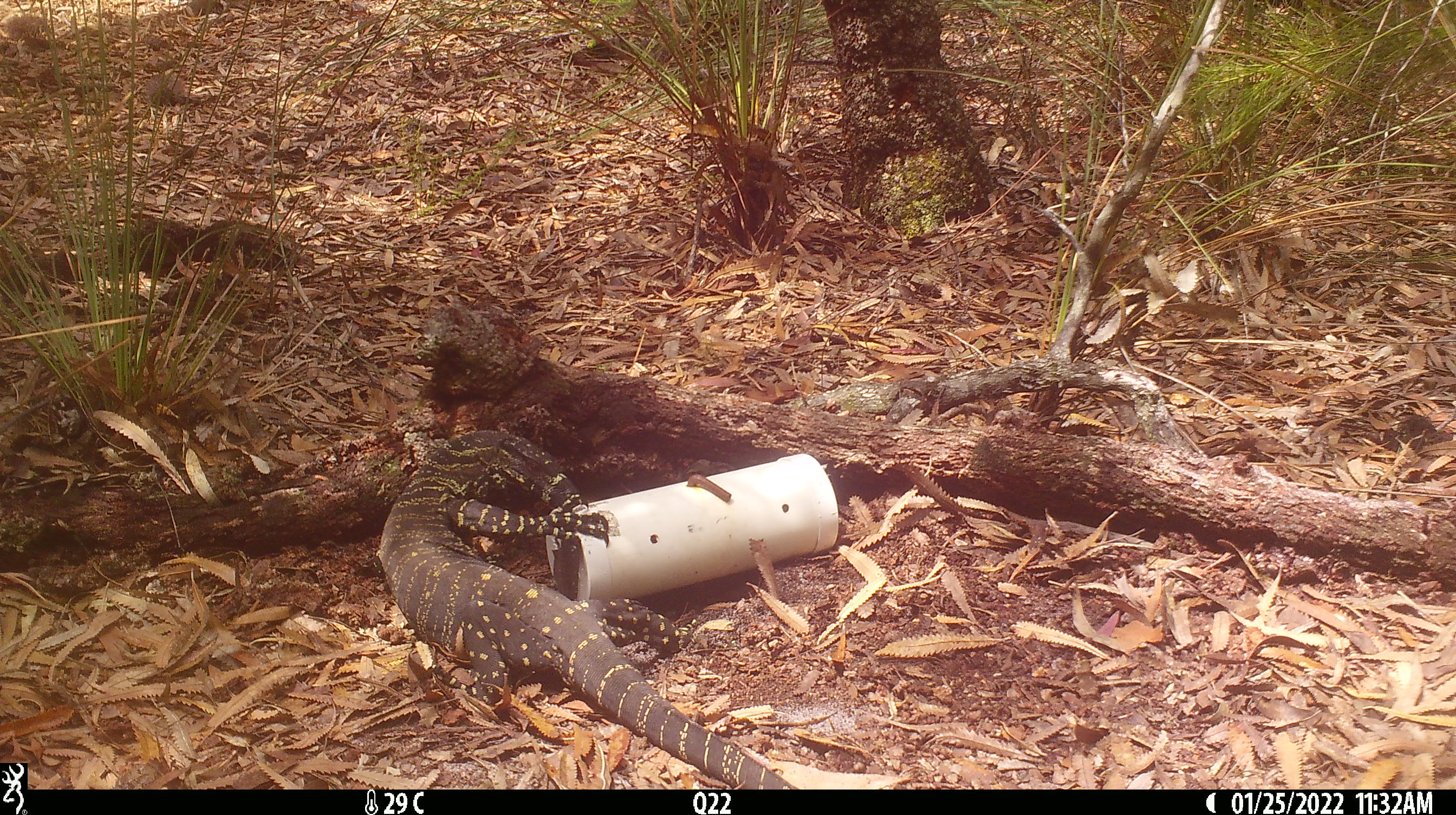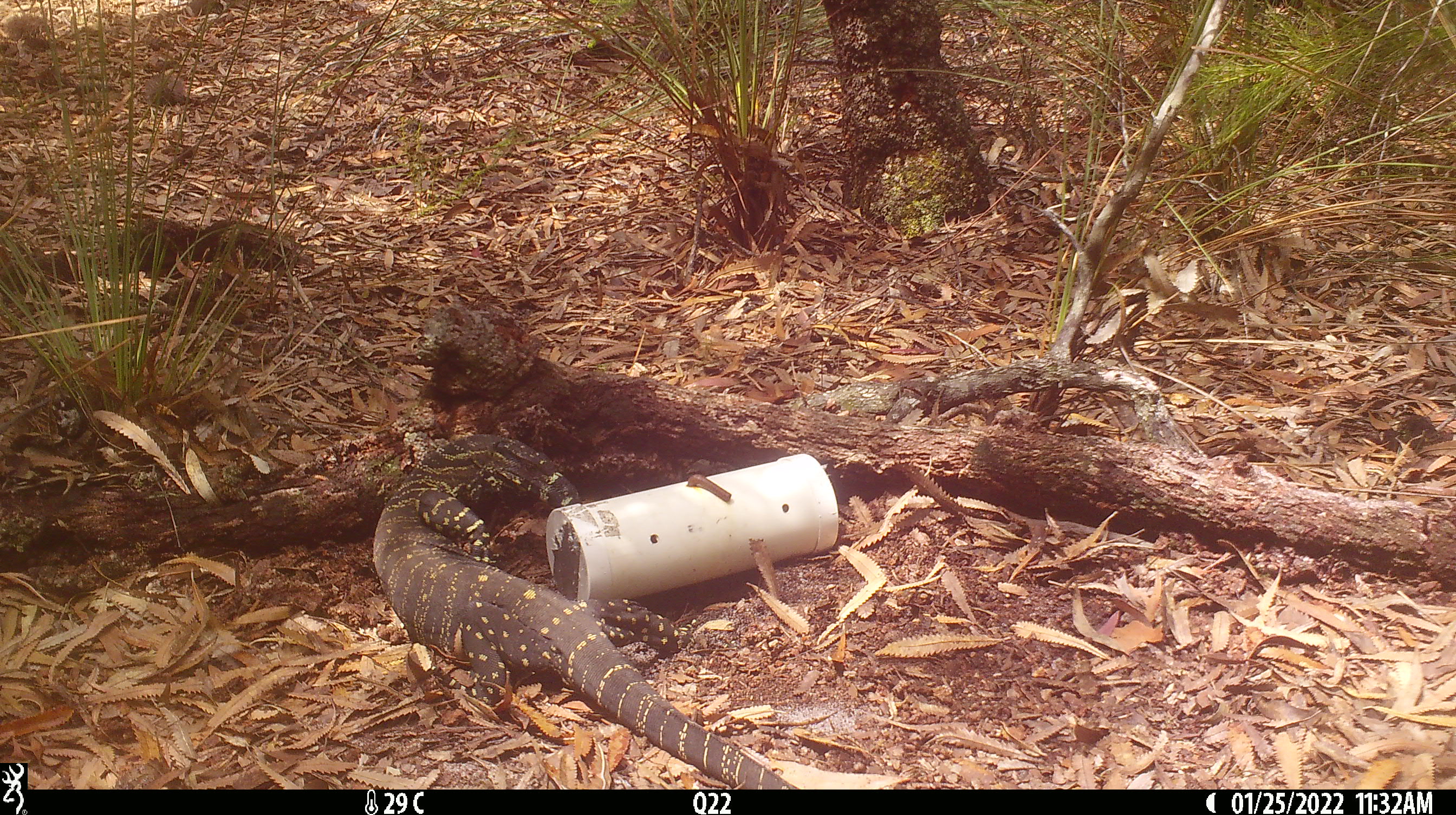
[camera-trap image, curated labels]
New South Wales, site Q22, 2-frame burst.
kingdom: Animalia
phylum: Chordata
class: Reptilia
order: Squamata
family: Varanidae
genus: Varanus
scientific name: Varanus varius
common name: lace monitor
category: goanna